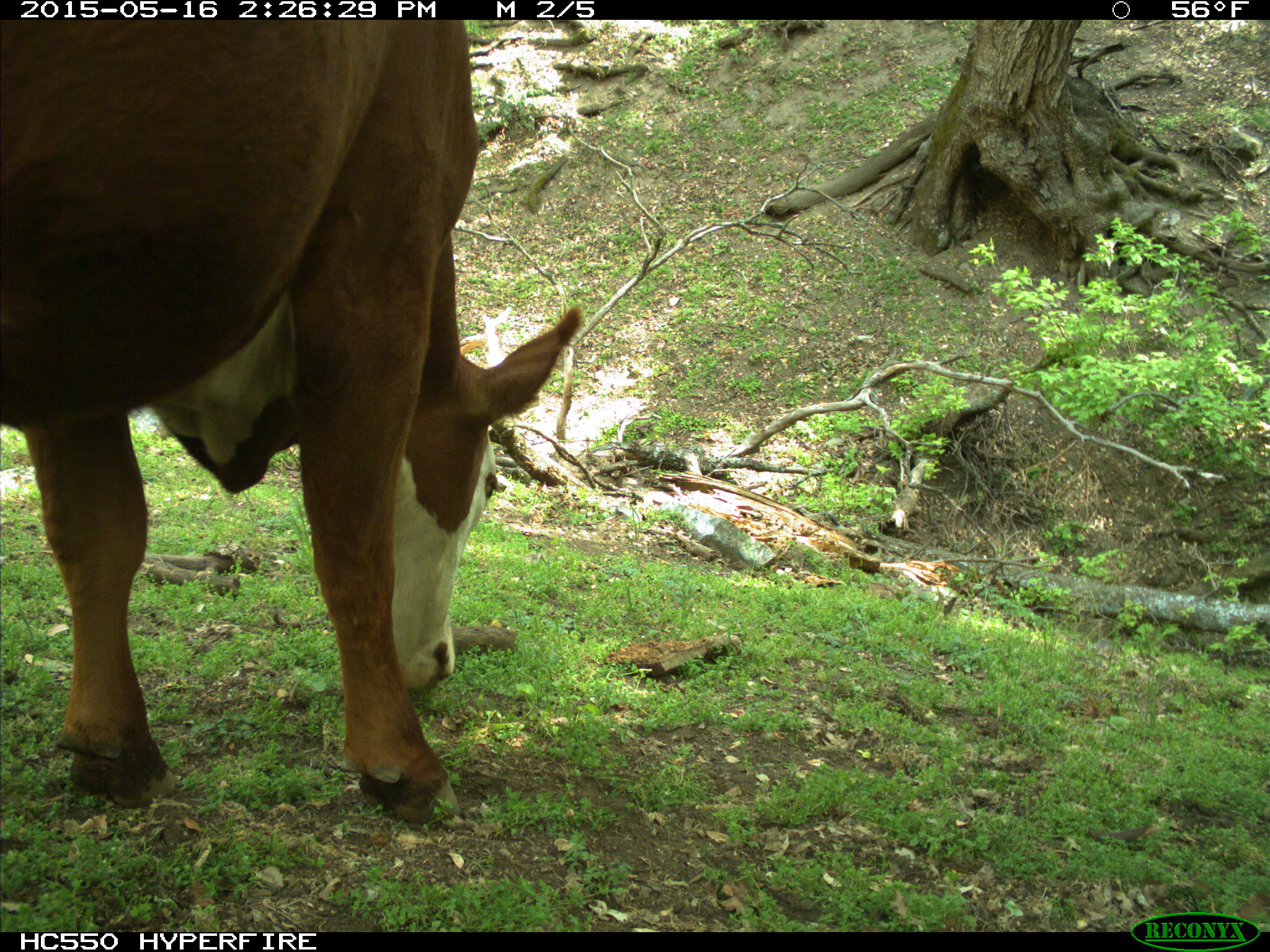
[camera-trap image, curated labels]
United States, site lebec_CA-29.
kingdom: Animalia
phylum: Chordata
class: Mammalia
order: Artiodactyla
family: Bovidae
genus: Bos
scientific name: Bos taurus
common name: domestic cow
Bos taurus (domestic cow).